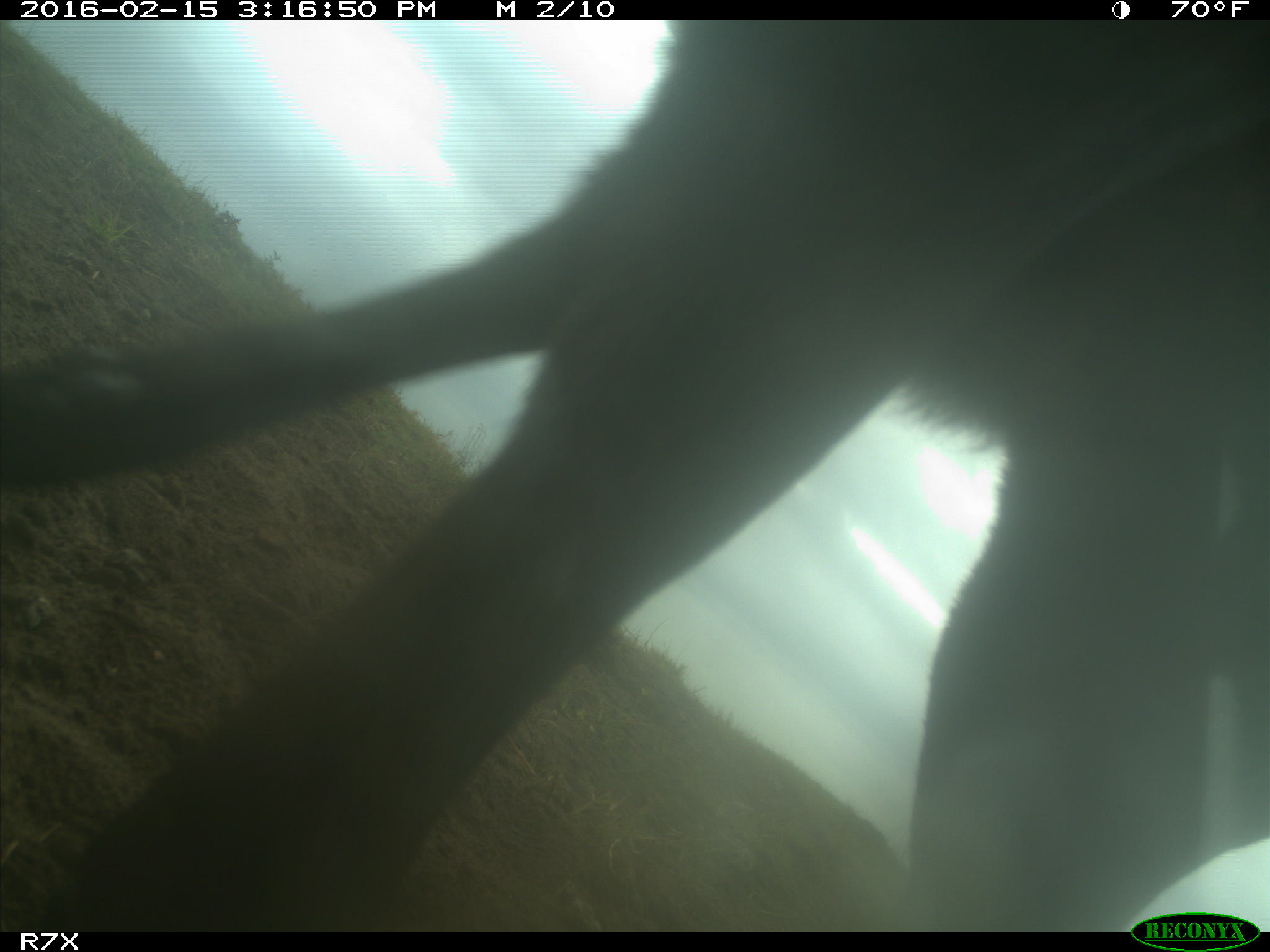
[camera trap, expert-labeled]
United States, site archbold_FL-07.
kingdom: Animalia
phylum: Chordata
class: Mammalia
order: Artiodactyla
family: Bovidae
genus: Bos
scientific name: Bos taurus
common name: domestic cow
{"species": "Bos taurus (domestic cow)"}